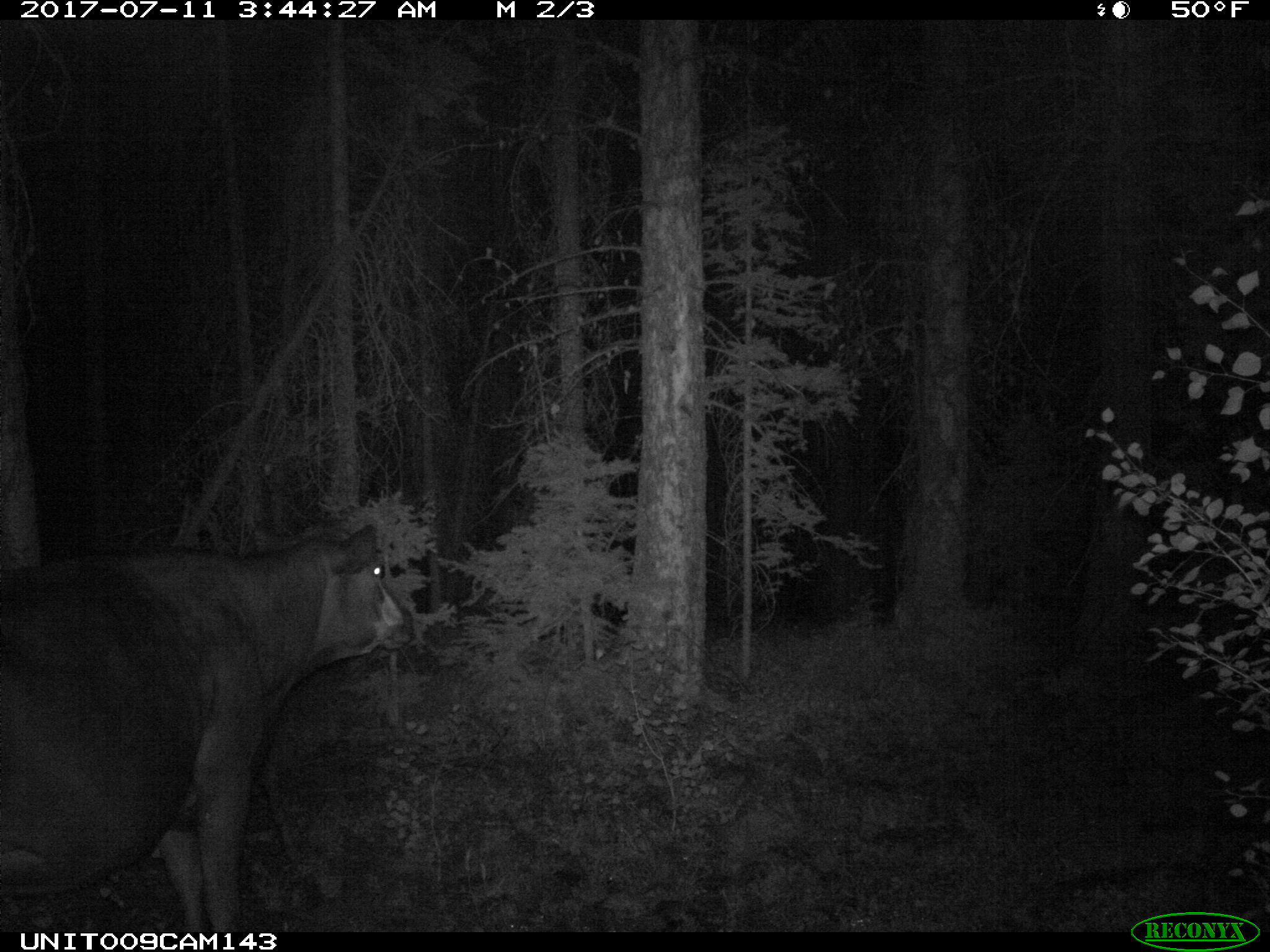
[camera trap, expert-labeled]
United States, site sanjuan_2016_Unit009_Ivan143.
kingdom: Animalia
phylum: Chordata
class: Mammalia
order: Artiodactyla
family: Bovidae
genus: Bos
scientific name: Bos taurus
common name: domestic cow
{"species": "Bos taurus (domestic cow)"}